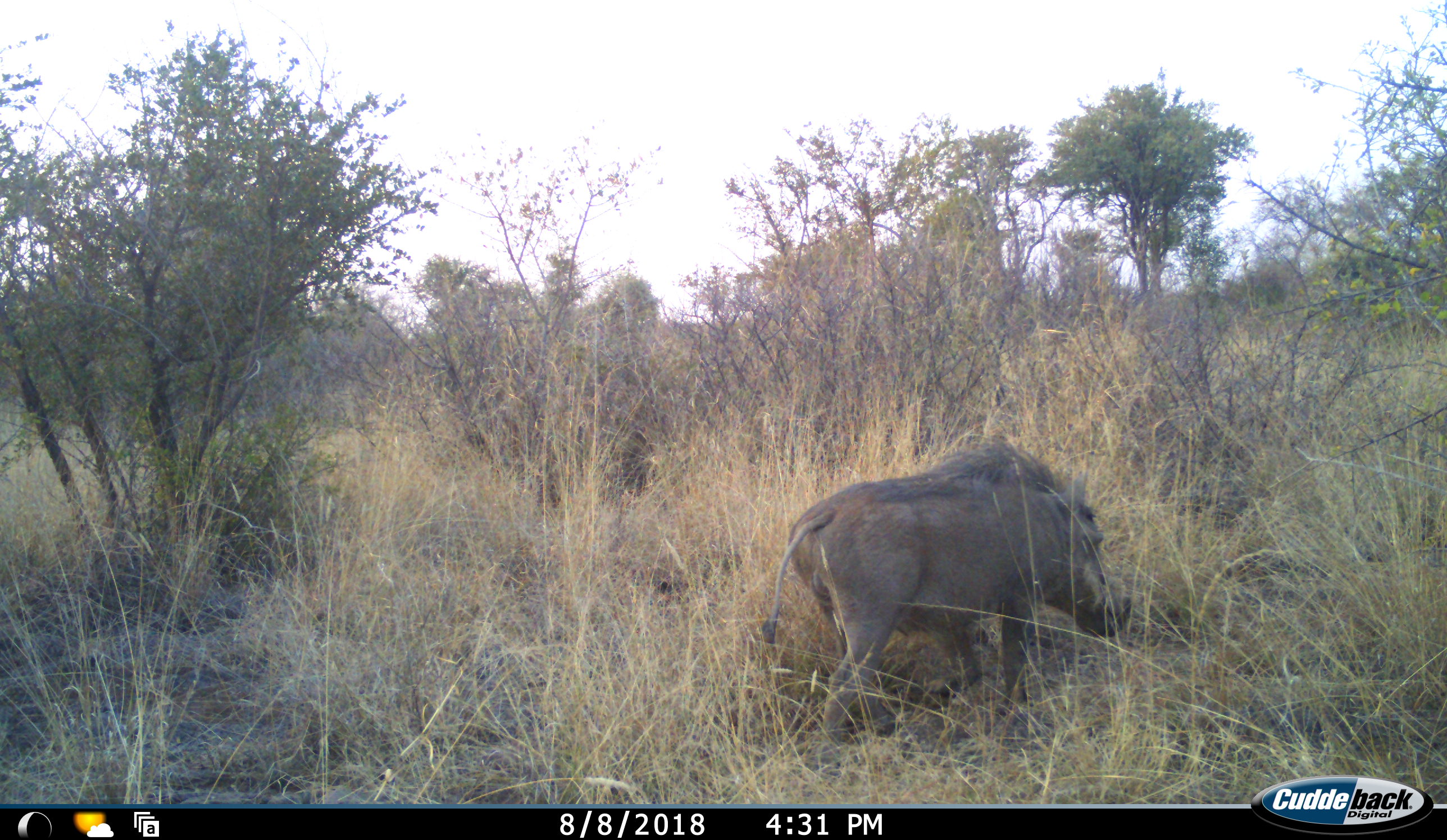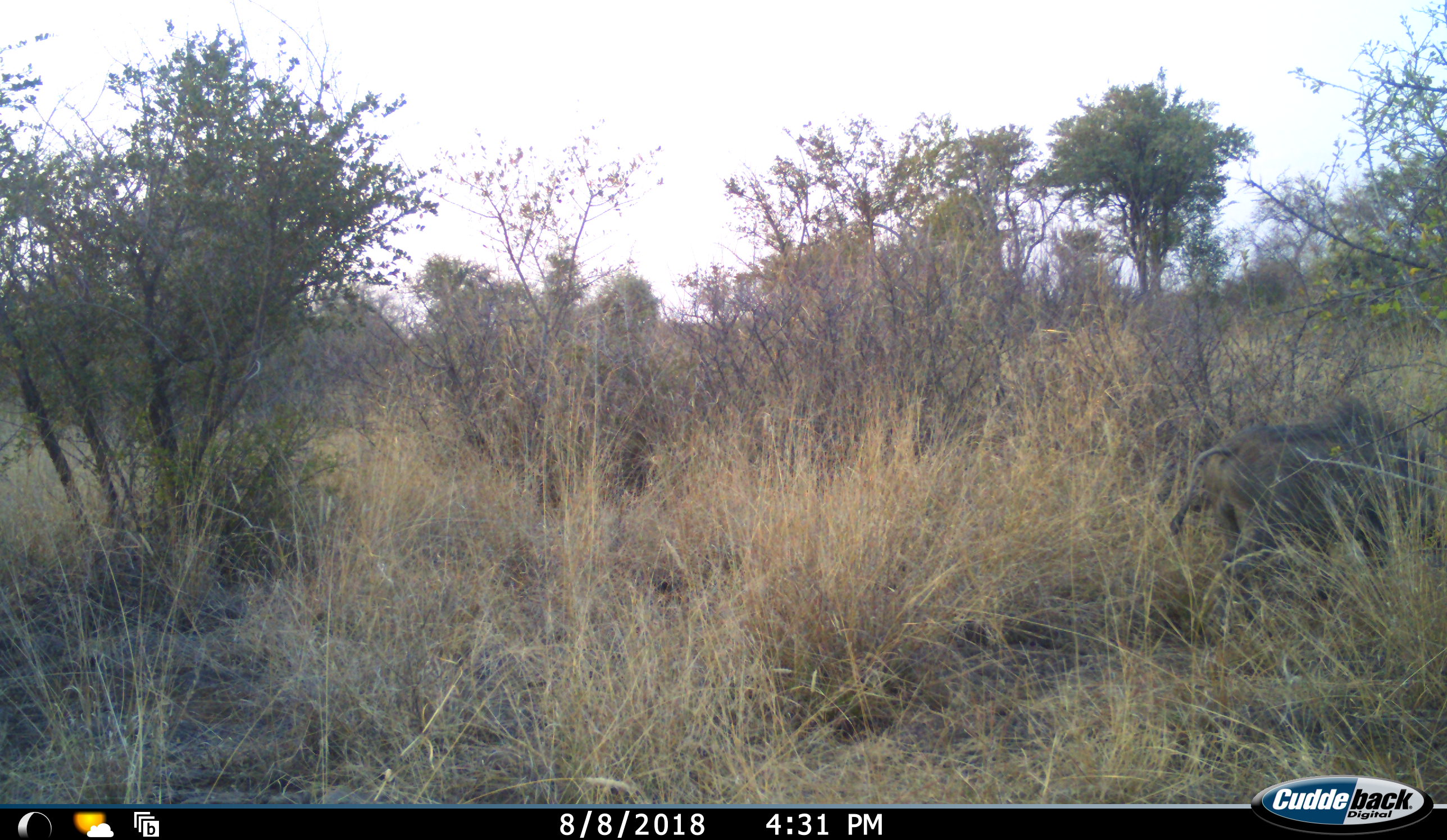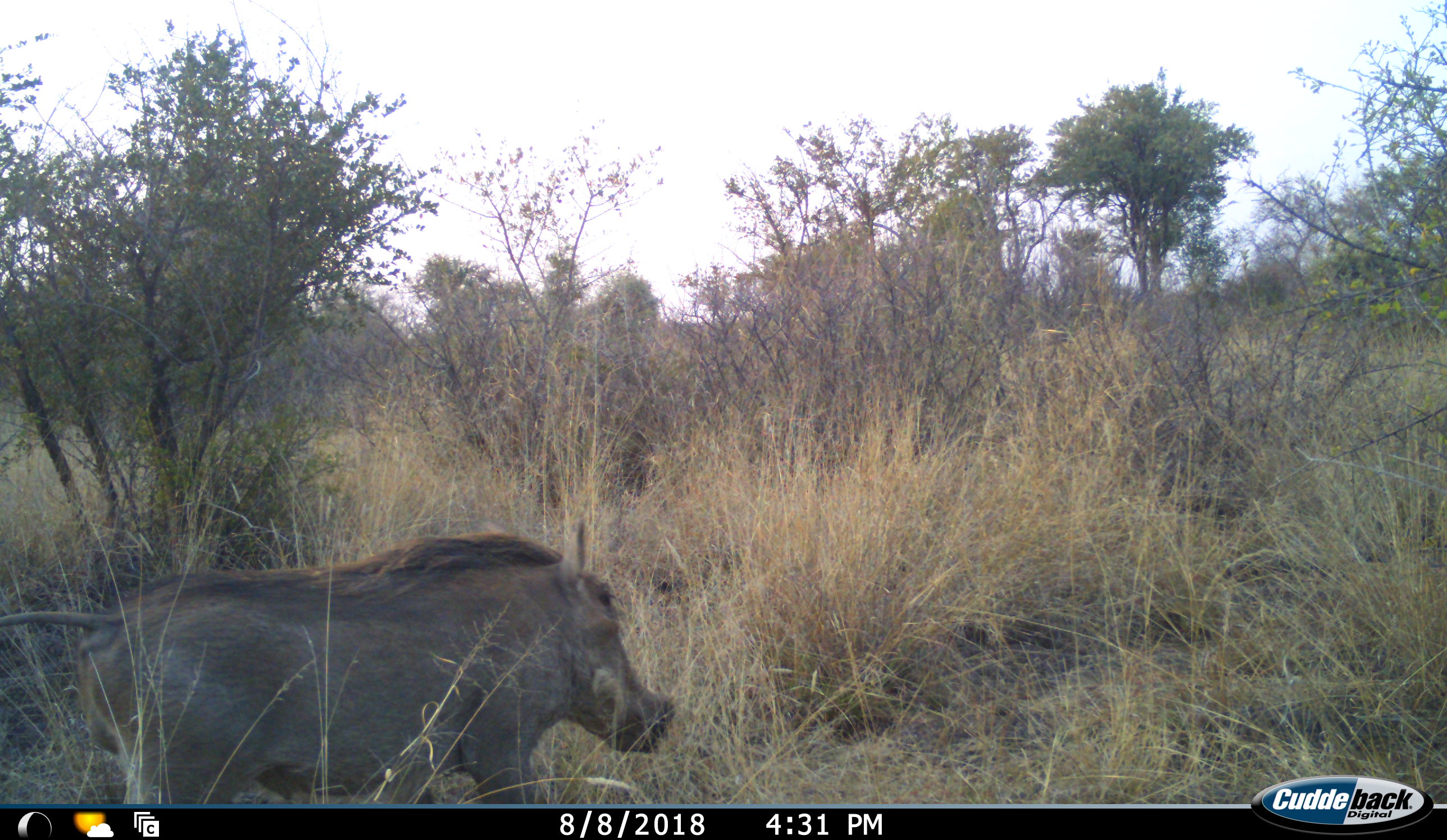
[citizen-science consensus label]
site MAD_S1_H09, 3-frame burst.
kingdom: Animalia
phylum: Chordata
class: Mammalia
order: Artiodactyla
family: Suidae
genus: Phacochoerus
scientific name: Phacochoerus africanus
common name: warthog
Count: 1.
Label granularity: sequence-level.